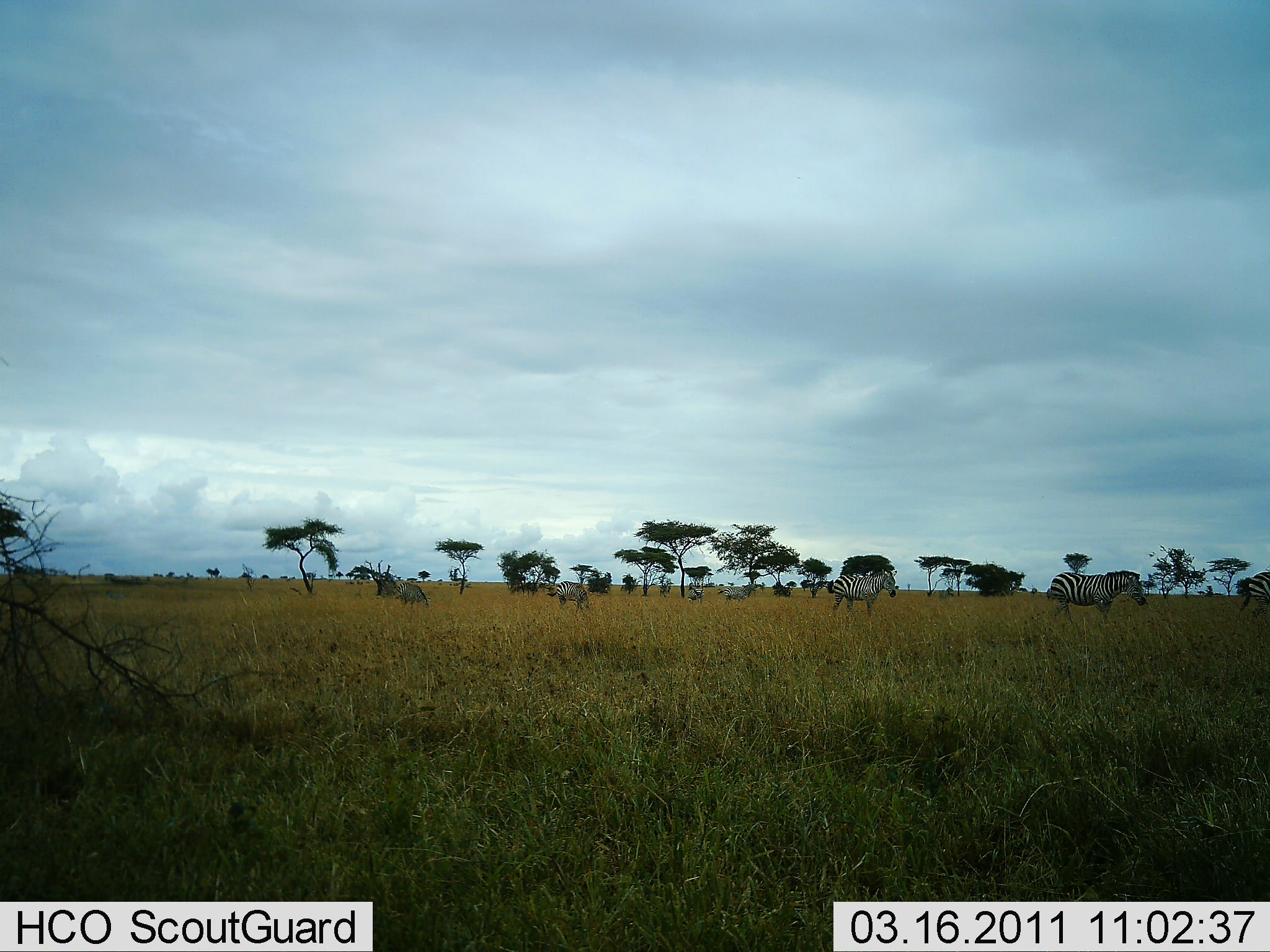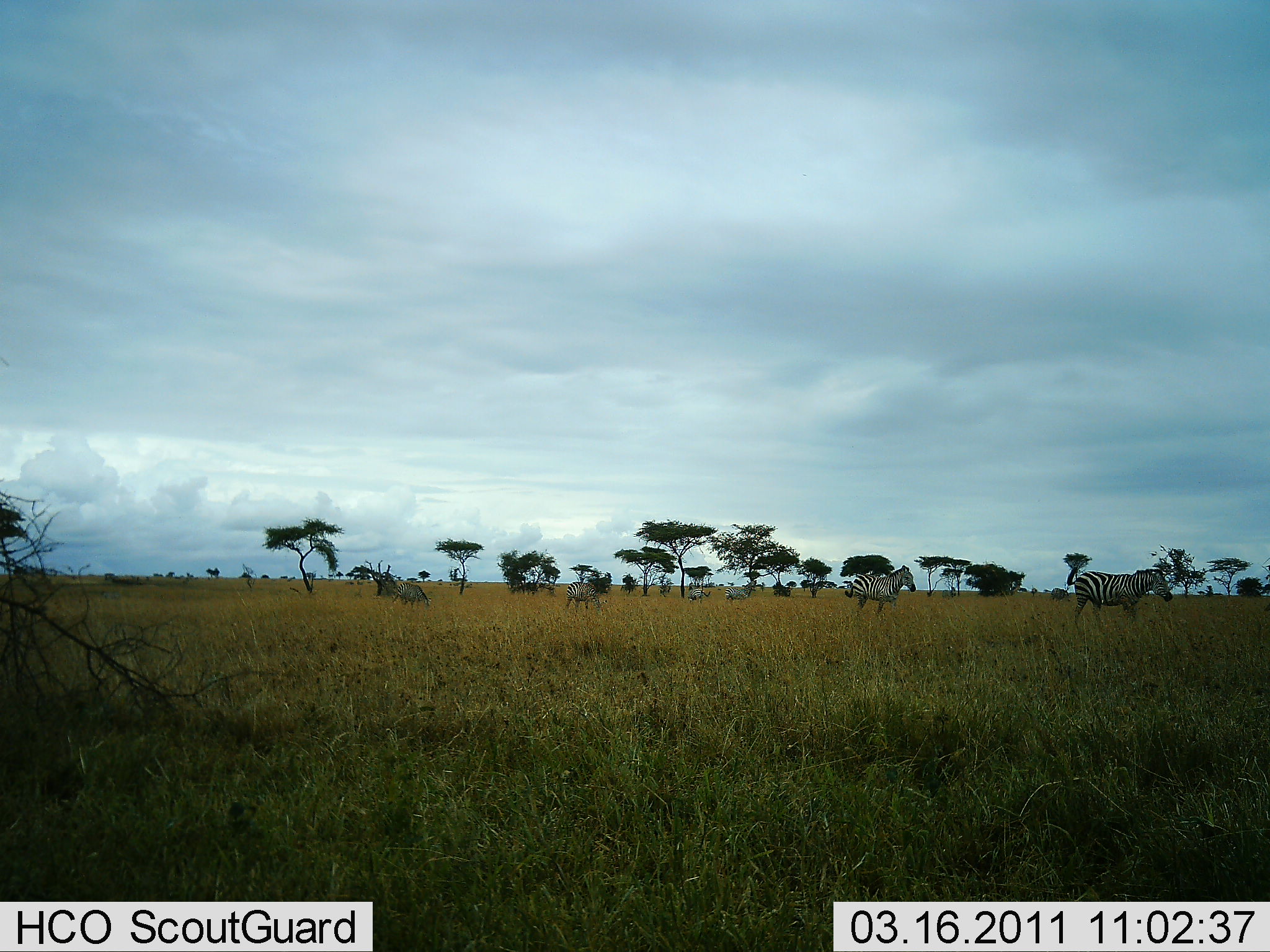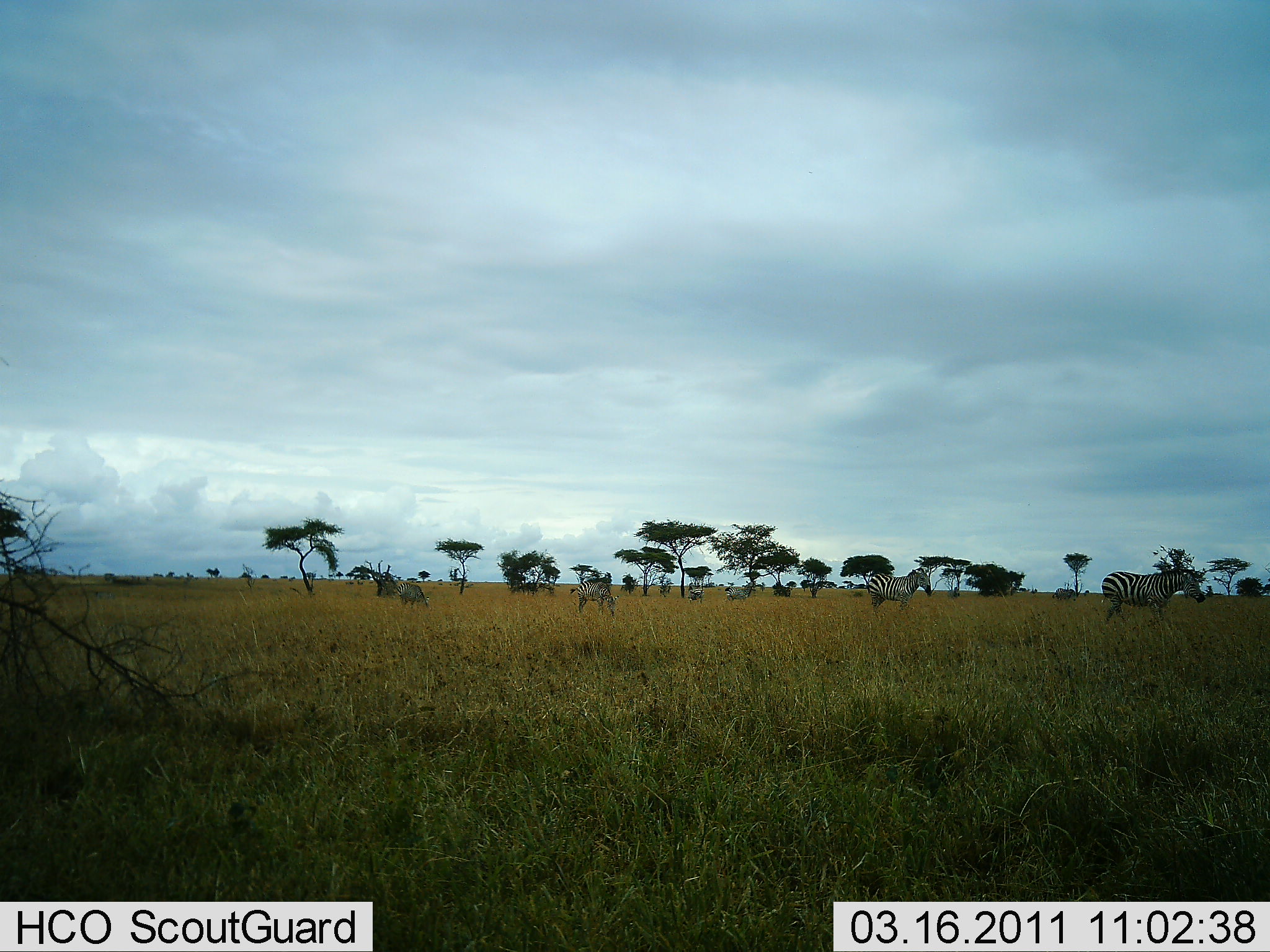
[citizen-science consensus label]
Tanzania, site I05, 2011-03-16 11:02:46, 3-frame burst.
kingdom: Animalia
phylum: Chordata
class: Mammalia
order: Perissodactyla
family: Equidae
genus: Equus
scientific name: Equus quagga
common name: plains zebra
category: zebra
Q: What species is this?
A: Zebra (plains zebra) (Equus quagga).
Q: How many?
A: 8.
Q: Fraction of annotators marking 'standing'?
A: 23%.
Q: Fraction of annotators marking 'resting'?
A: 8%.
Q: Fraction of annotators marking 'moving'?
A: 92%.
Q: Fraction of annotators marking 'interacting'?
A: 8%.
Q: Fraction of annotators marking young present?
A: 8%.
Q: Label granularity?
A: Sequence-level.